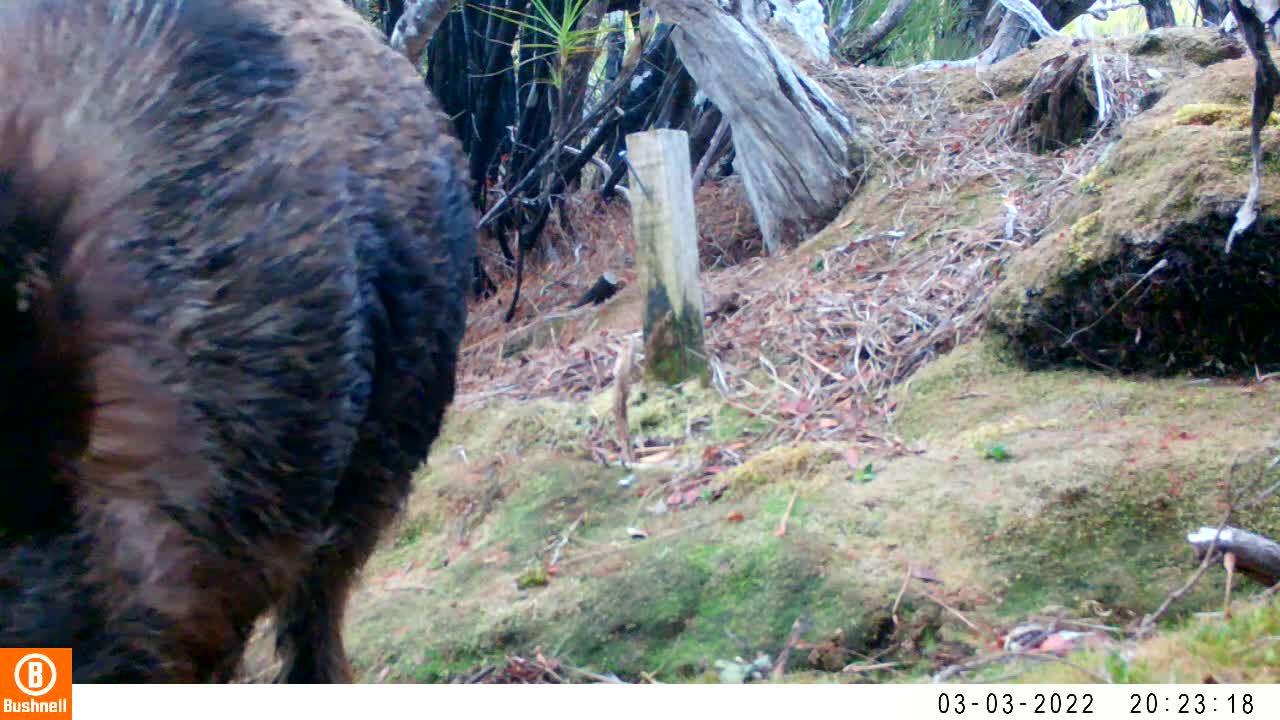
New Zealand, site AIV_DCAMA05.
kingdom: Animalia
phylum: Chordata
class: Mammalia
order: Artiodactyla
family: Suidae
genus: Sus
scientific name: Sus scrofa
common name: pig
Pig (Sus scrofa).